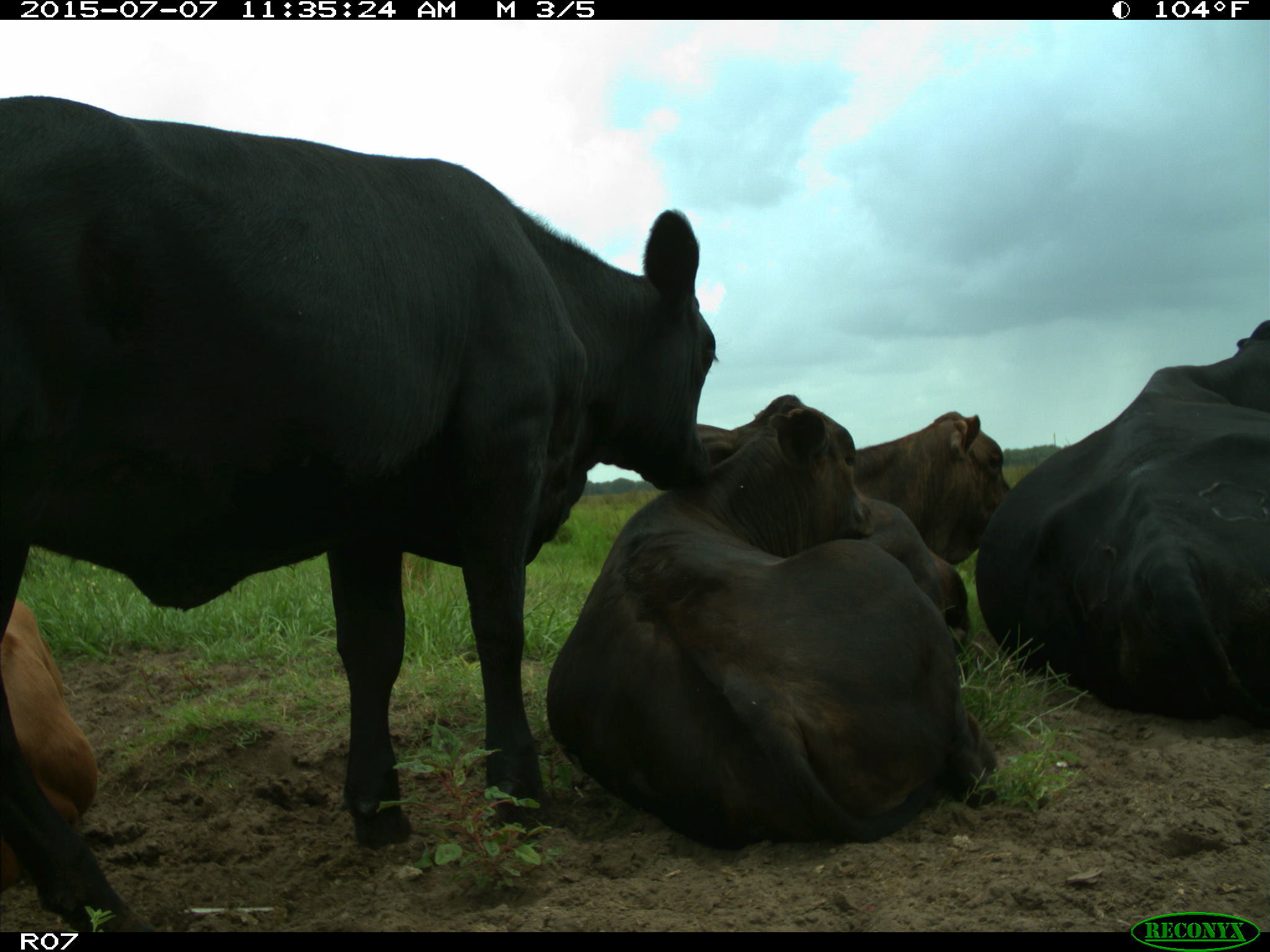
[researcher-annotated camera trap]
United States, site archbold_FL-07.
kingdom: Animalia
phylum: Chordata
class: Mammalia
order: Artiodactyla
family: Bovidae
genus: Bos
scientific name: Bos taurus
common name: domestic cow